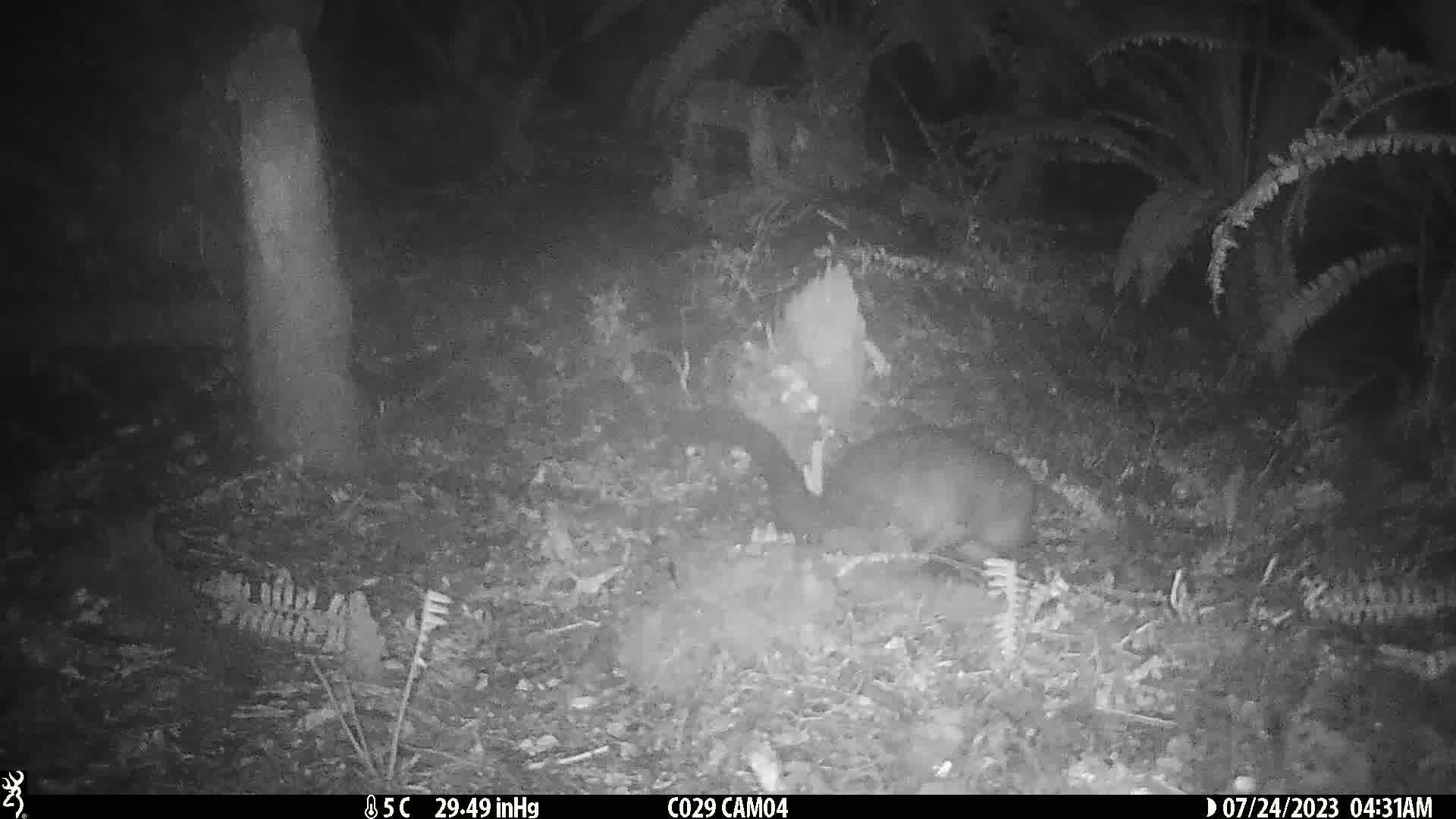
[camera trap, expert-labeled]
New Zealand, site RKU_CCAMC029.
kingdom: Animalia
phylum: Chordata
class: Mammalia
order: Diprotodontia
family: Phalangeridae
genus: Trichosurus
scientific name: Trichosurus vulpecula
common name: common brushtail possum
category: possum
Possum (common brushtail possum) (Trichosurus vulpecula).